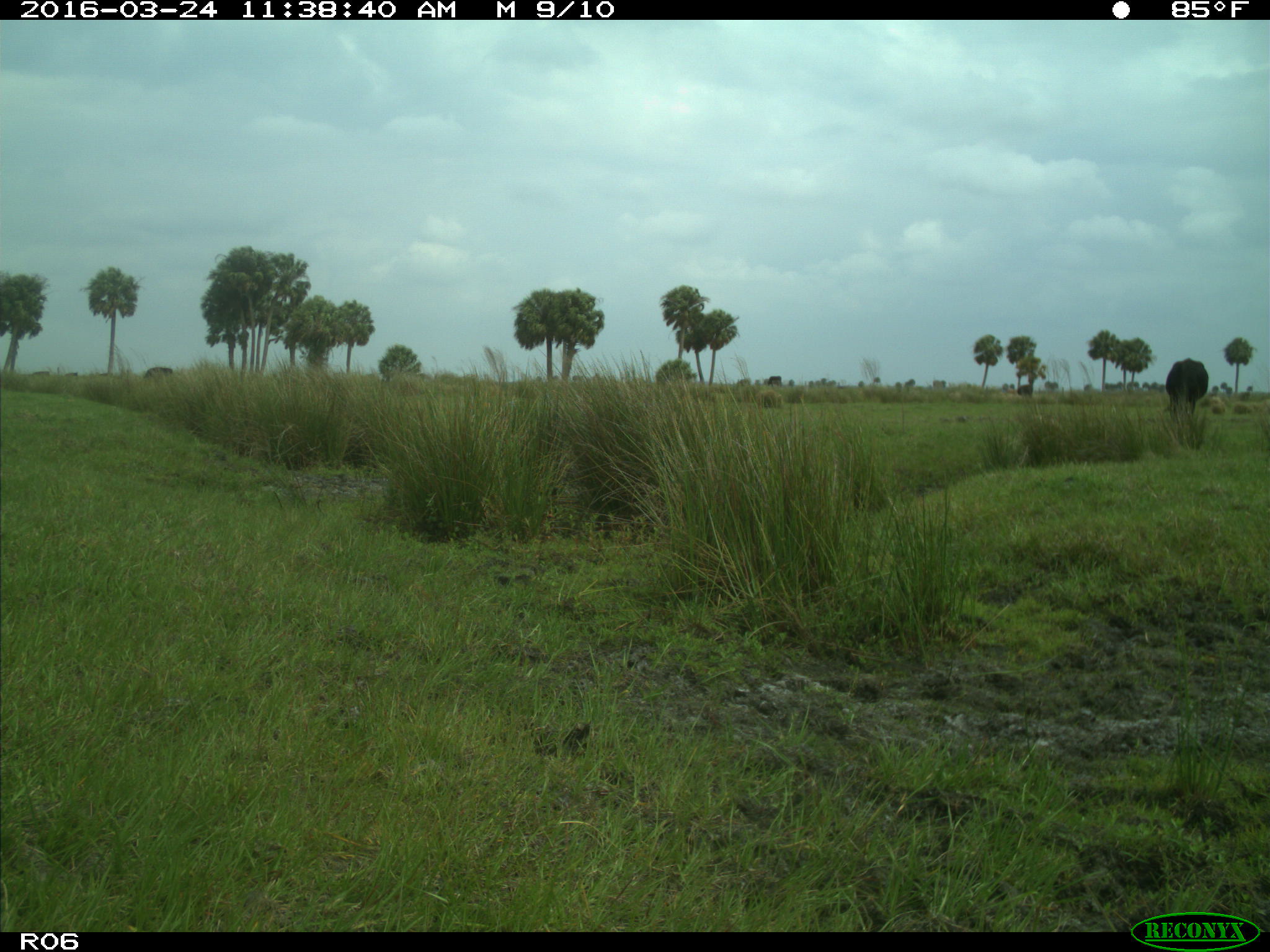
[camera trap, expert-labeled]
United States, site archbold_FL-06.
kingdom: Animalia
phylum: Chordata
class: Mammalia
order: Artiodactyla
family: Bovidae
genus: Bos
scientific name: Bos taurus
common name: domestic cow